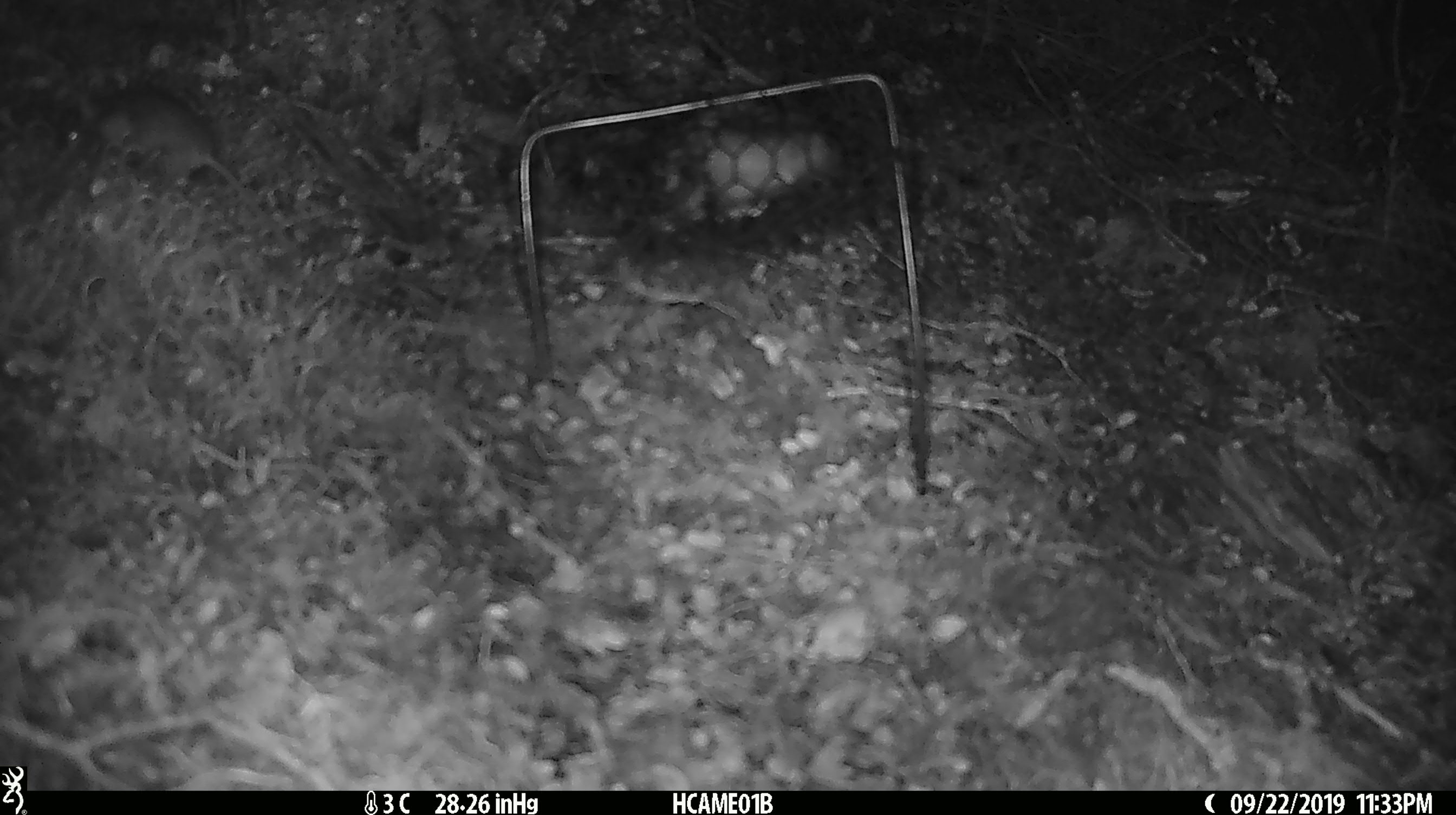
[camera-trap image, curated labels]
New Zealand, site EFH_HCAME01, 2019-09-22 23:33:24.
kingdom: Animalia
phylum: Chordata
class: Mammalia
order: Rodentia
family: Muridae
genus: Mus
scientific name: Mus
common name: mouse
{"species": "mouse (Mus)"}